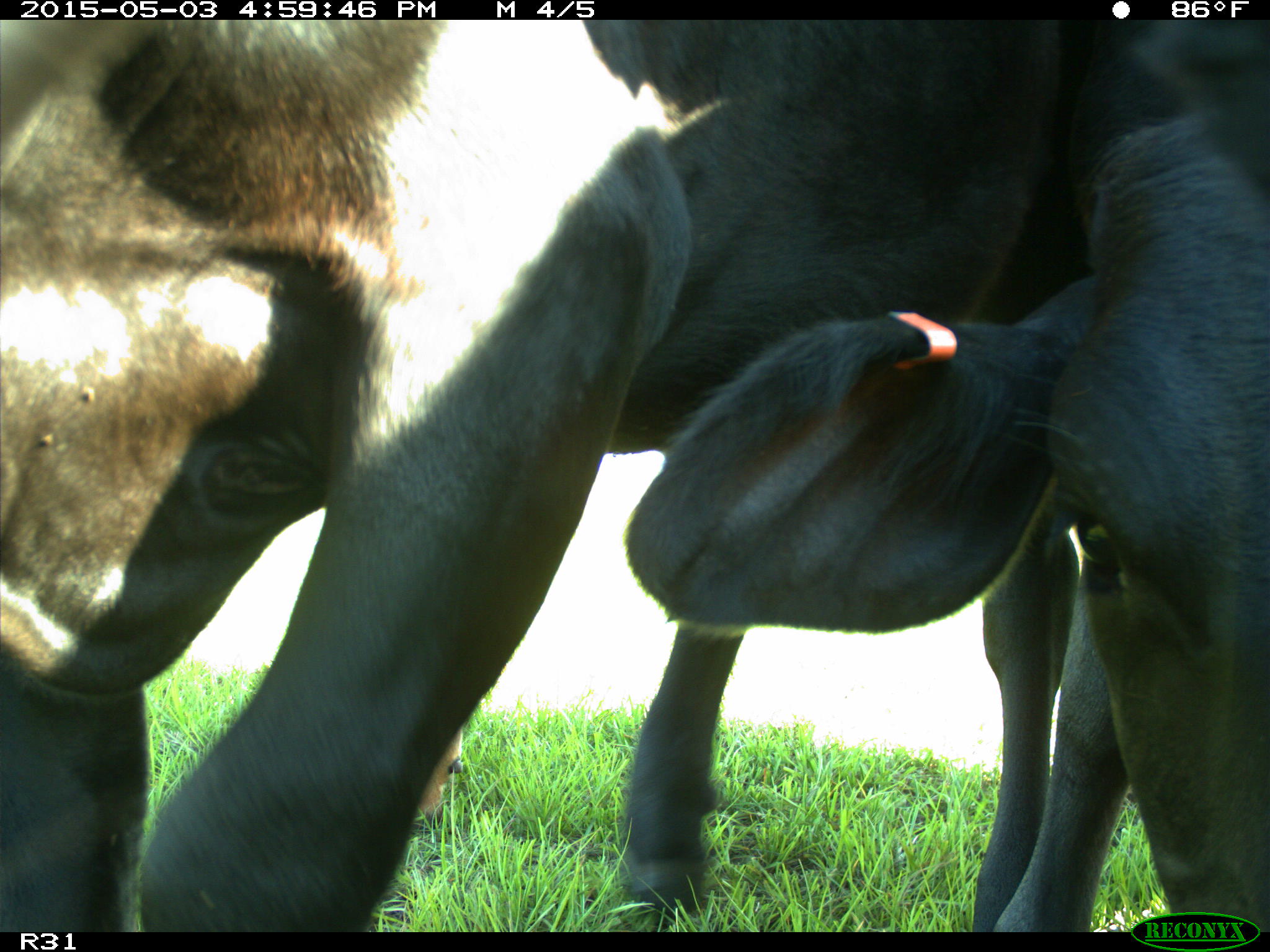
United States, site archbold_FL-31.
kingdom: Animalia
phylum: Chordata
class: Mammalia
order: Artiodactyla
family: Bovidae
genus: Bos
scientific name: Bos taurus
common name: domestic cow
Bos taurus (domestic cow).